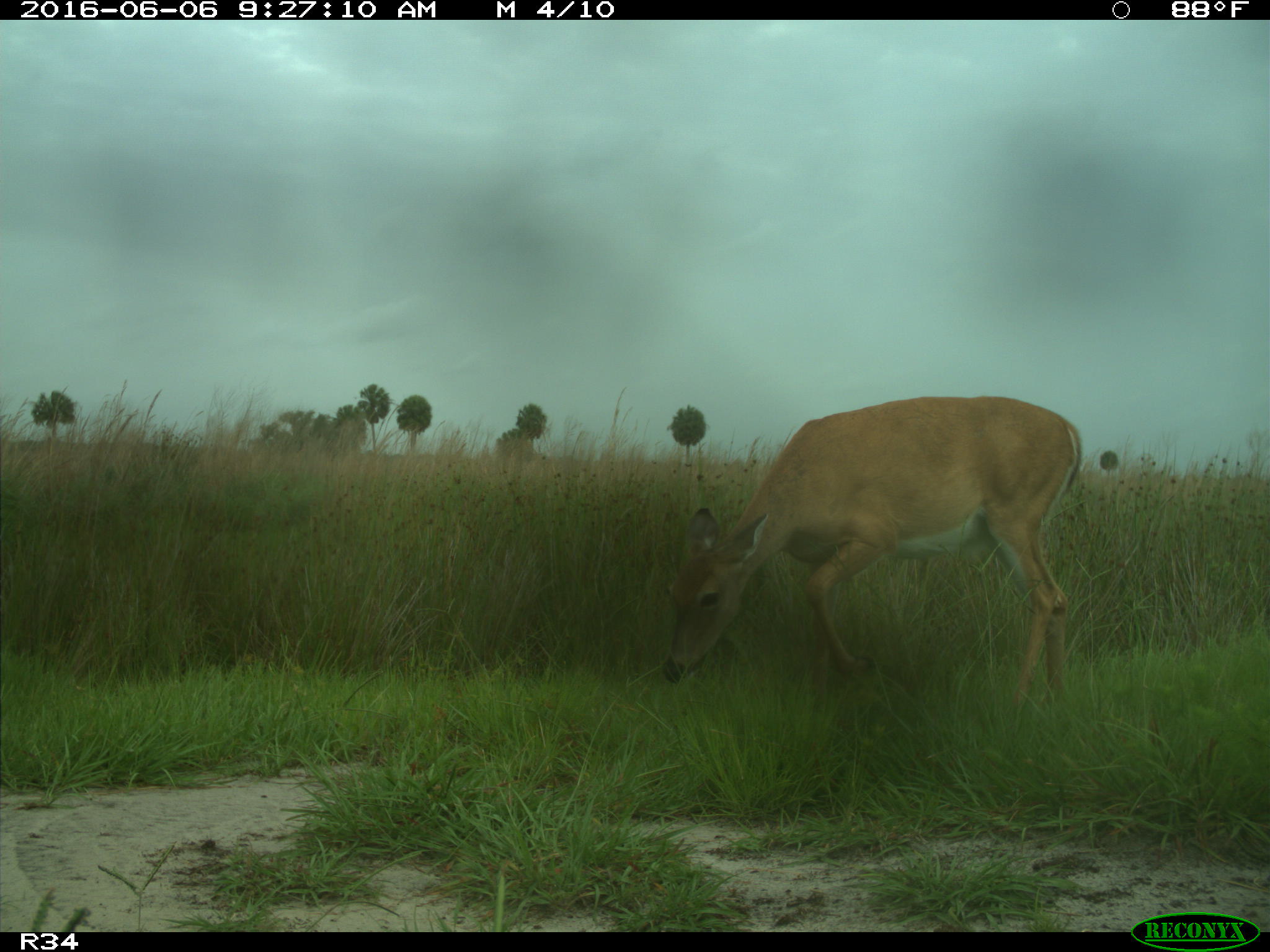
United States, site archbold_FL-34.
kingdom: Animalia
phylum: Chordata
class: Mammalia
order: Artiodactyla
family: Cervidae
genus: Odocoileus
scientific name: Odocoileus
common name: deer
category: unidentified deer